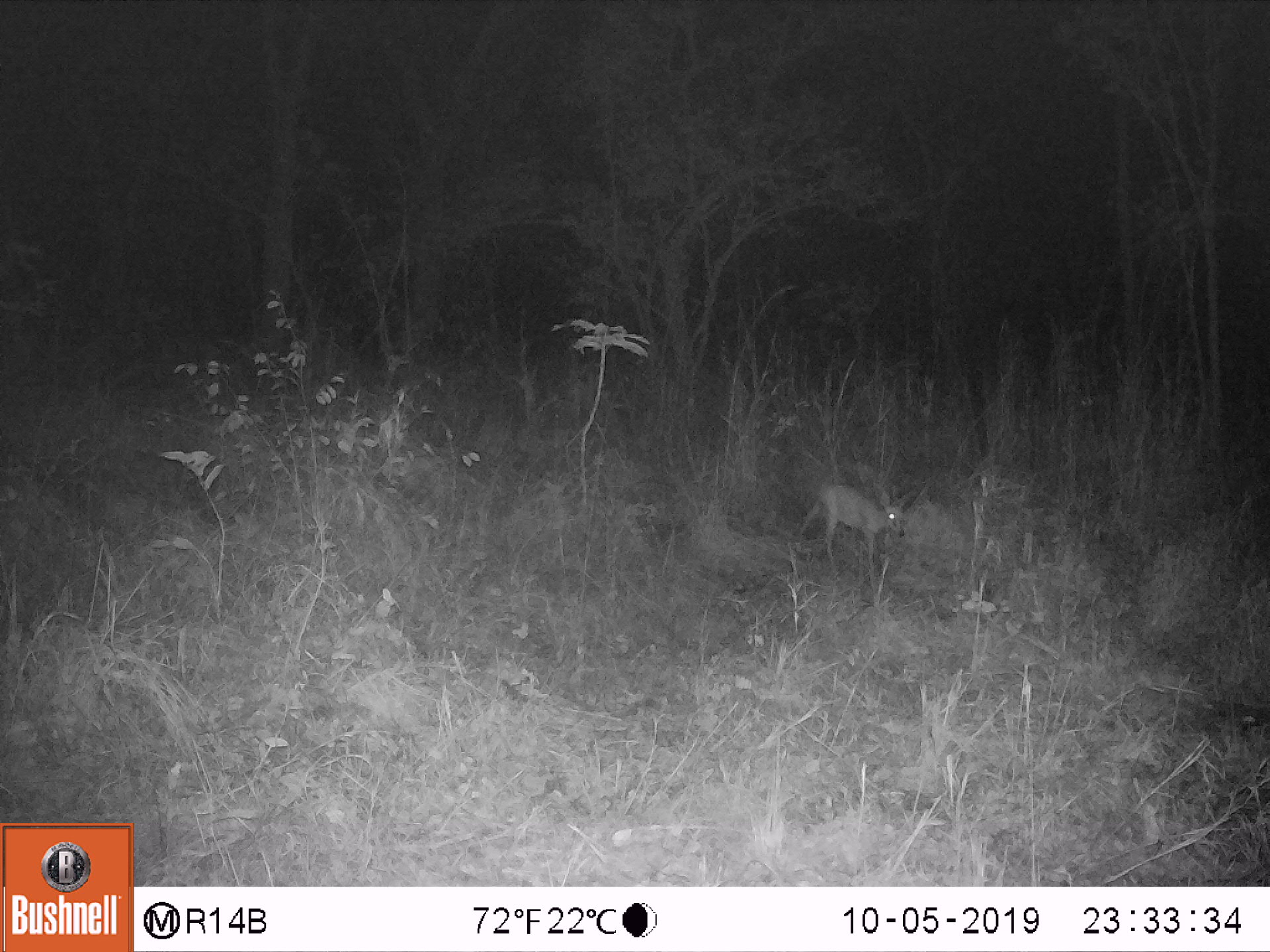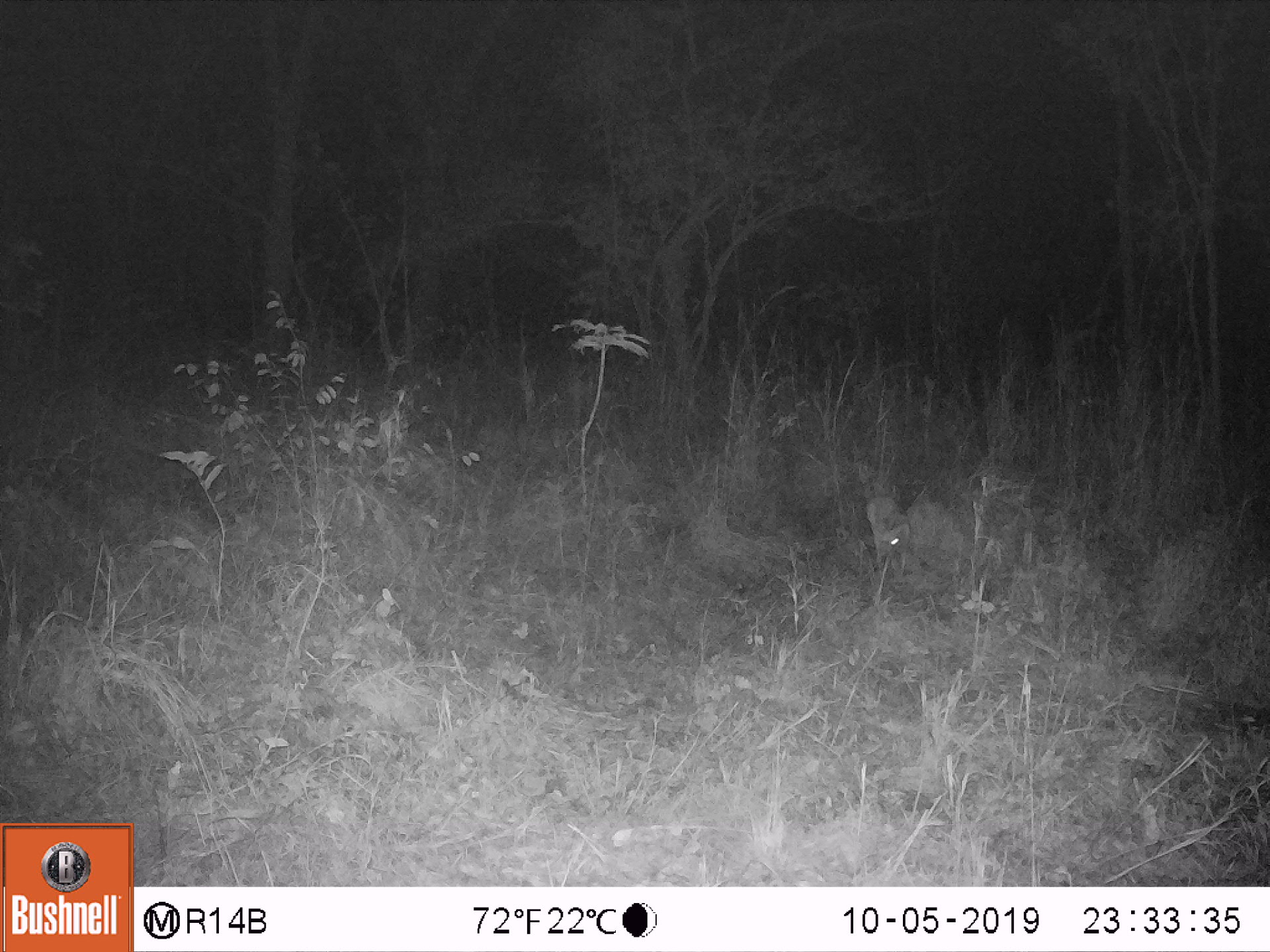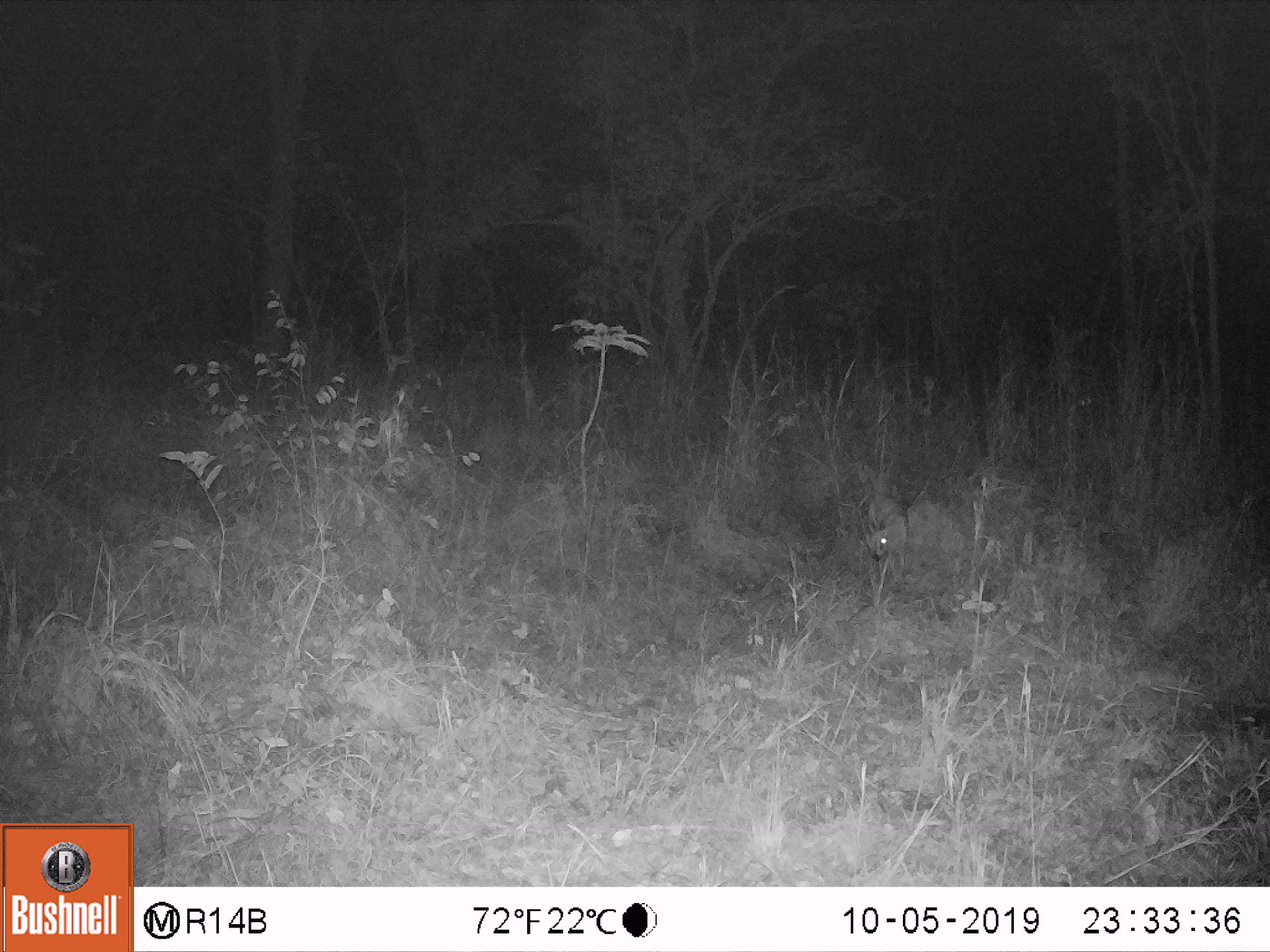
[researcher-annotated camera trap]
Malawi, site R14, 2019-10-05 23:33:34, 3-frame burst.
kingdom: Animalia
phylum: Chordata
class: Mammalia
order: Artiodactyla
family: Bovidae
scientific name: Antilopinae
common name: small antelope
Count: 1.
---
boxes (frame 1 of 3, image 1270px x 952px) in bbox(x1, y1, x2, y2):
small antelope: bbox(794, 483, 914, 557)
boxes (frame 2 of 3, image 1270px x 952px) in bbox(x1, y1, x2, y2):
small antelope: bbox(855, 483, 929, 584)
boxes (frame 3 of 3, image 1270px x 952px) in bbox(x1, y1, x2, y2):
small antelope: bbox(862, 489, 912, 590)